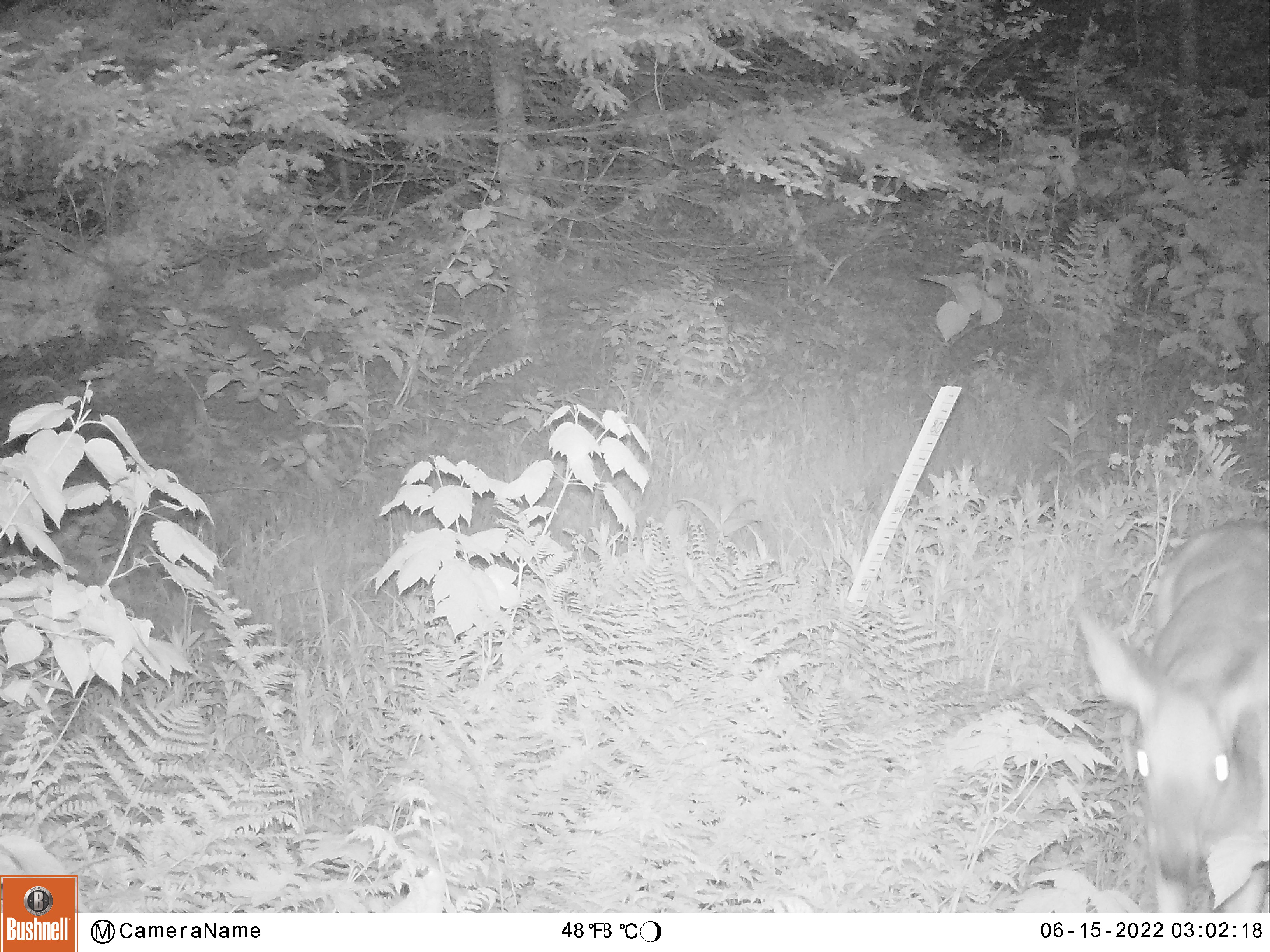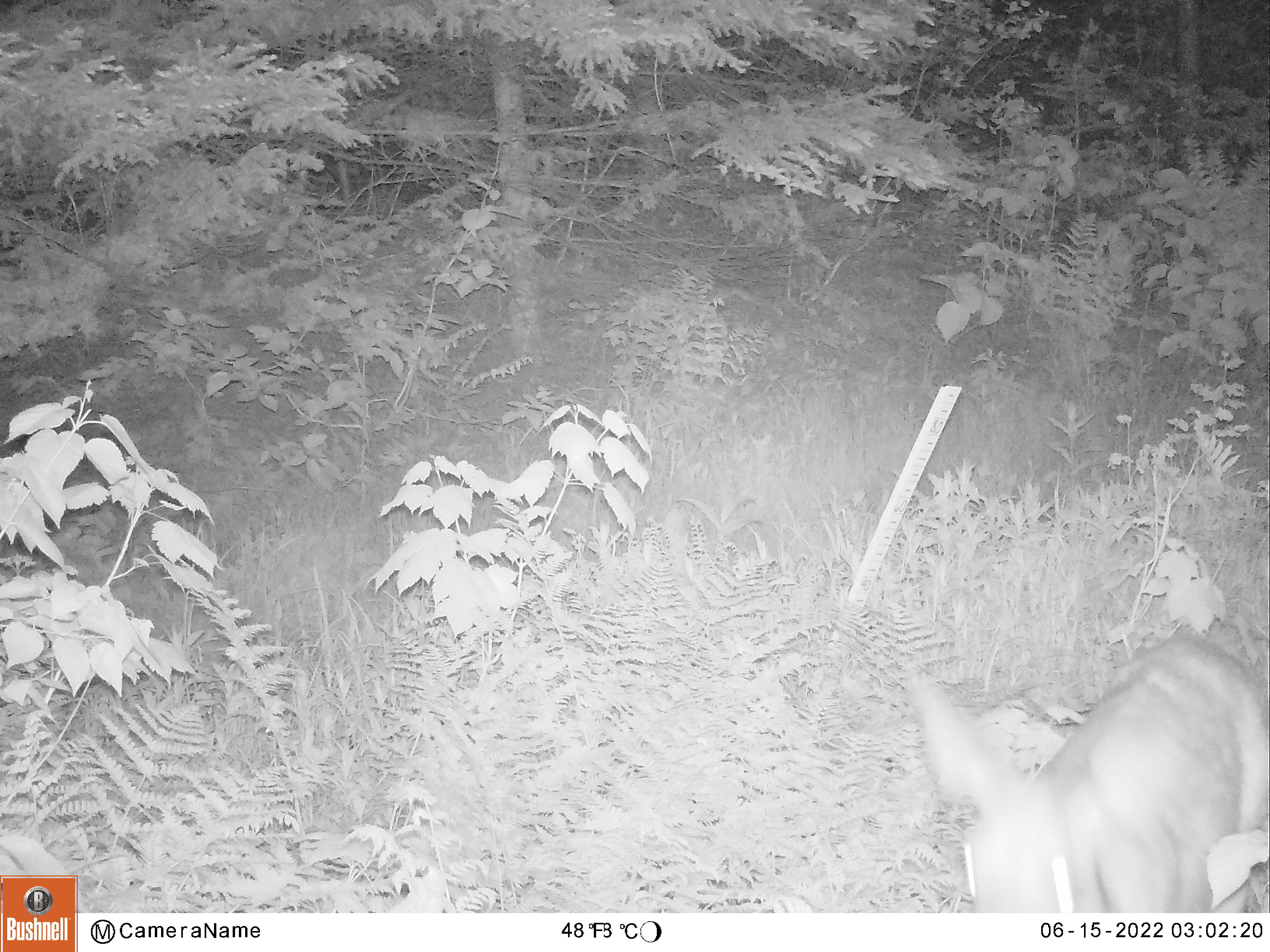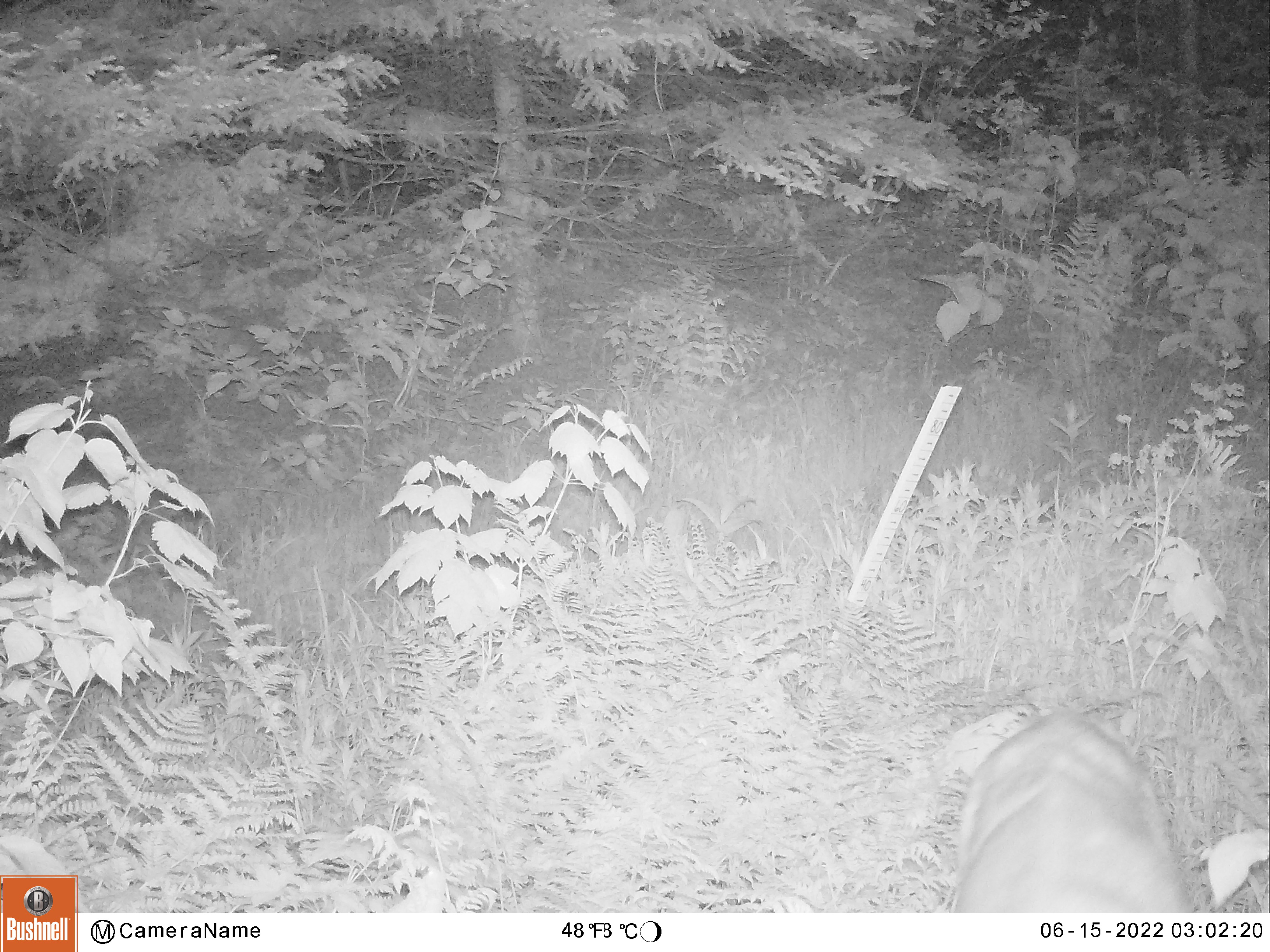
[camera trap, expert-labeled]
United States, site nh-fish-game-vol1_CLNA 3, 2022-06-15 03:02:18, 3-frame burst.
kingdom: Animalia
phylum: Chordata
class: Mammalia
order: Artiodactyla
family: Cervidae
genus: Odocoileus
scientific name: Odocoileus virginianus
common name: white-tailed deer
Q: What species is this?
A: White-tailed deer (Odocoileus virginianus).